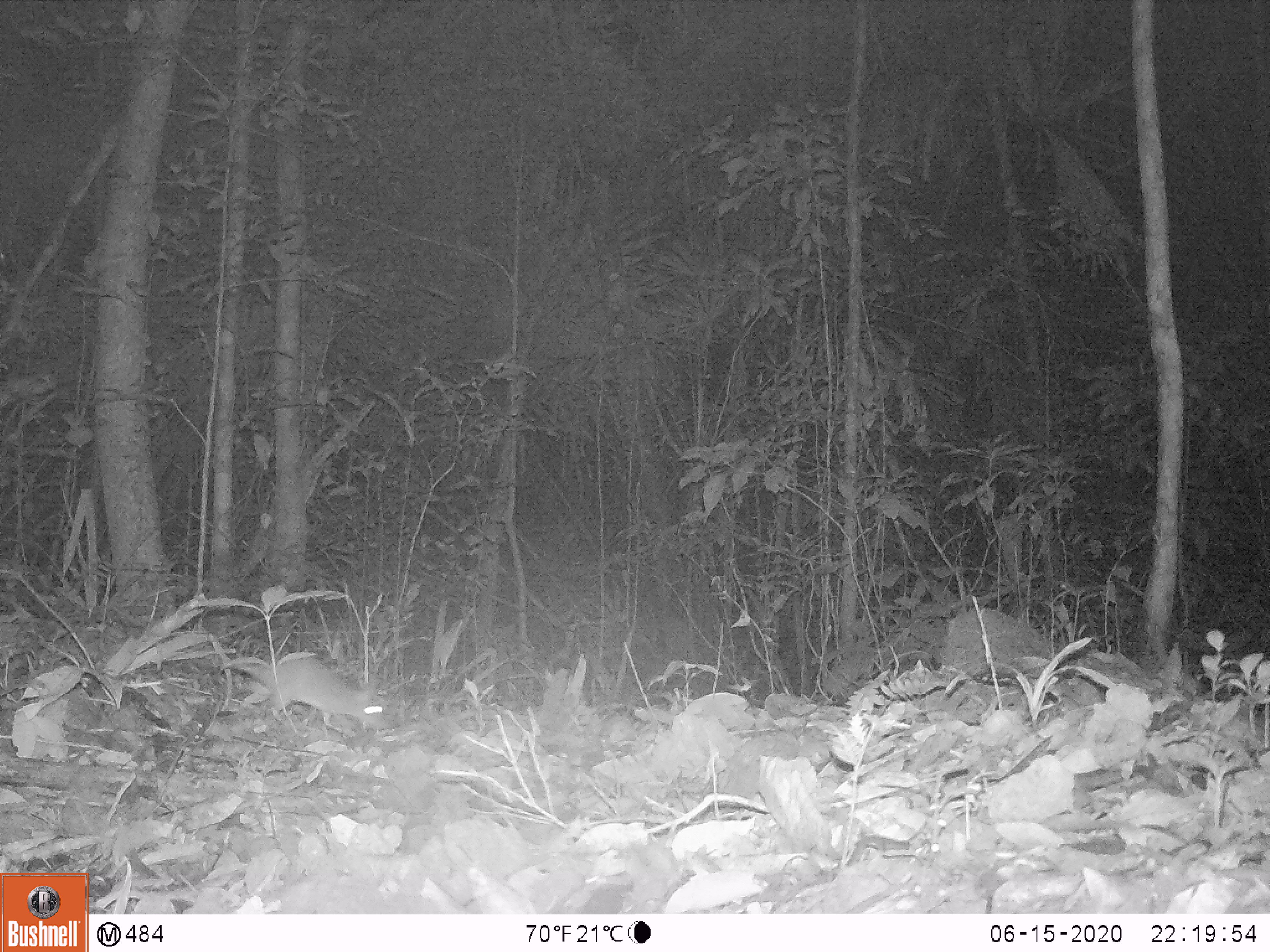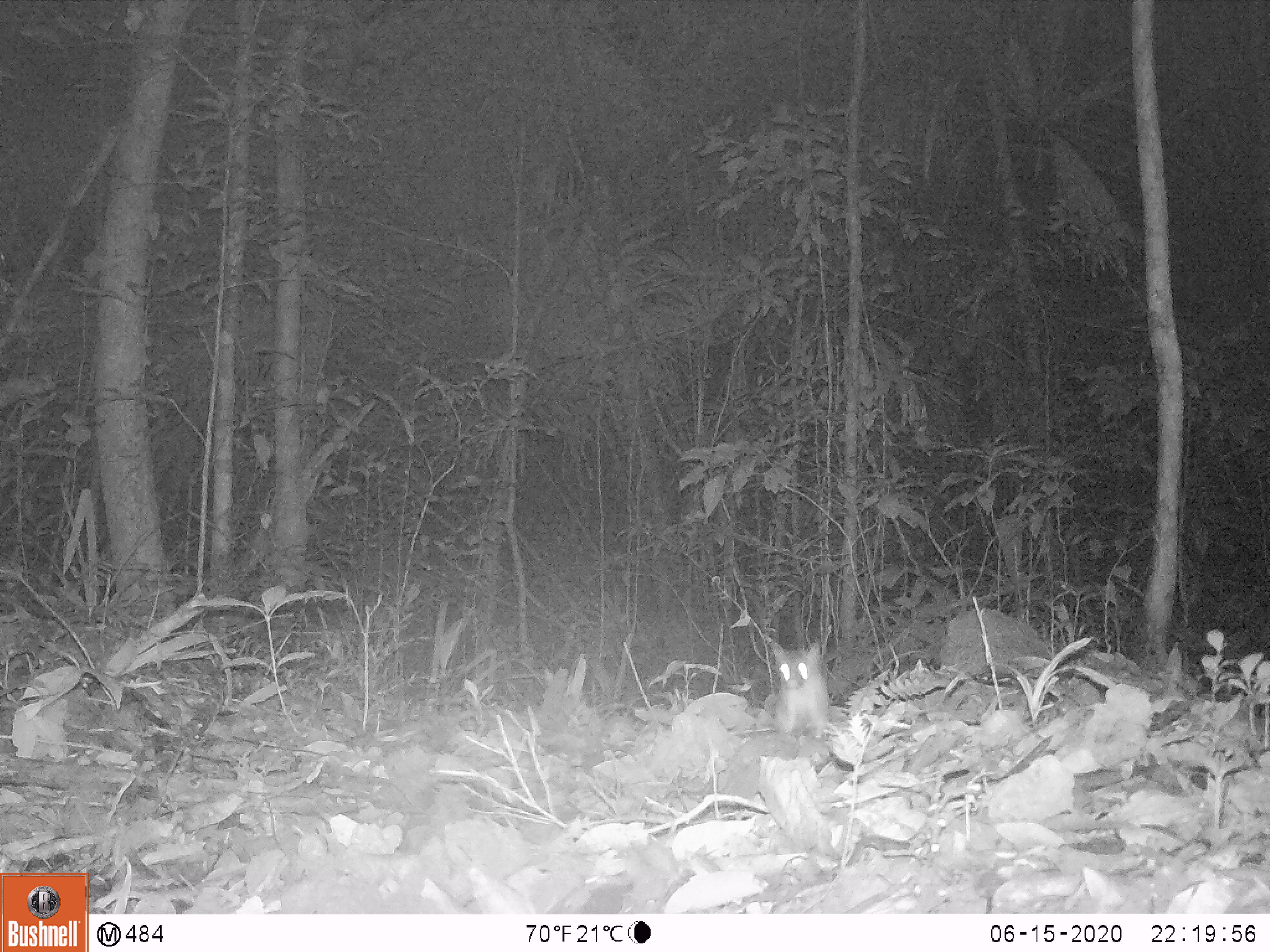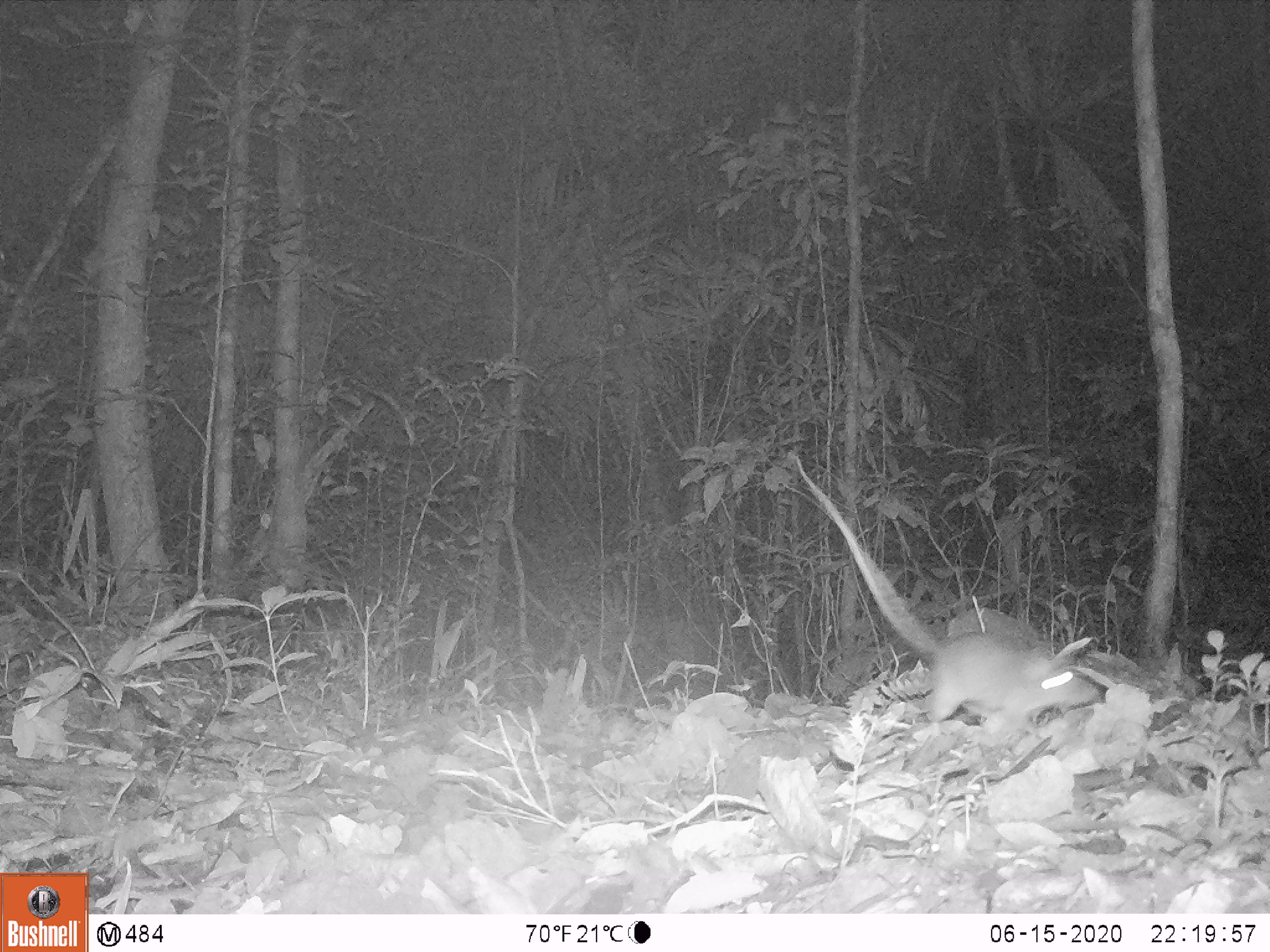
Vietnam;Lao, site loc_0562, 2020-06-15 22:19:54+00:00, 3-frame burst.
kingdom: Animalia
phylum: Chordata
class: Mammalia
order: Rodentia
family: Muridae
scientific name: Muridae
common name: old-world mice and rats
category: unidentified murid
Unidentified murid (old-world mice and rats) (Muridae). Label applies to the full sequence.